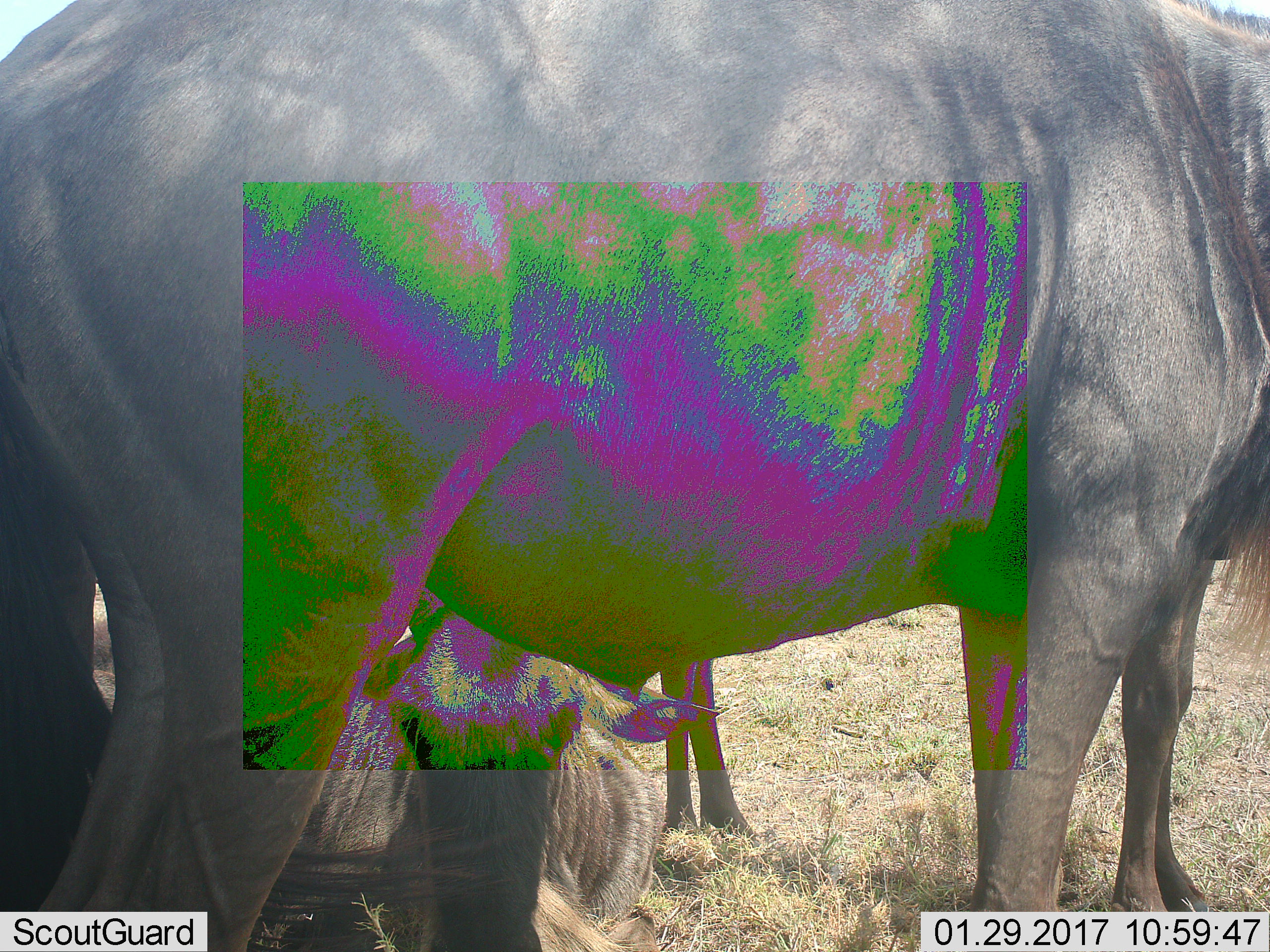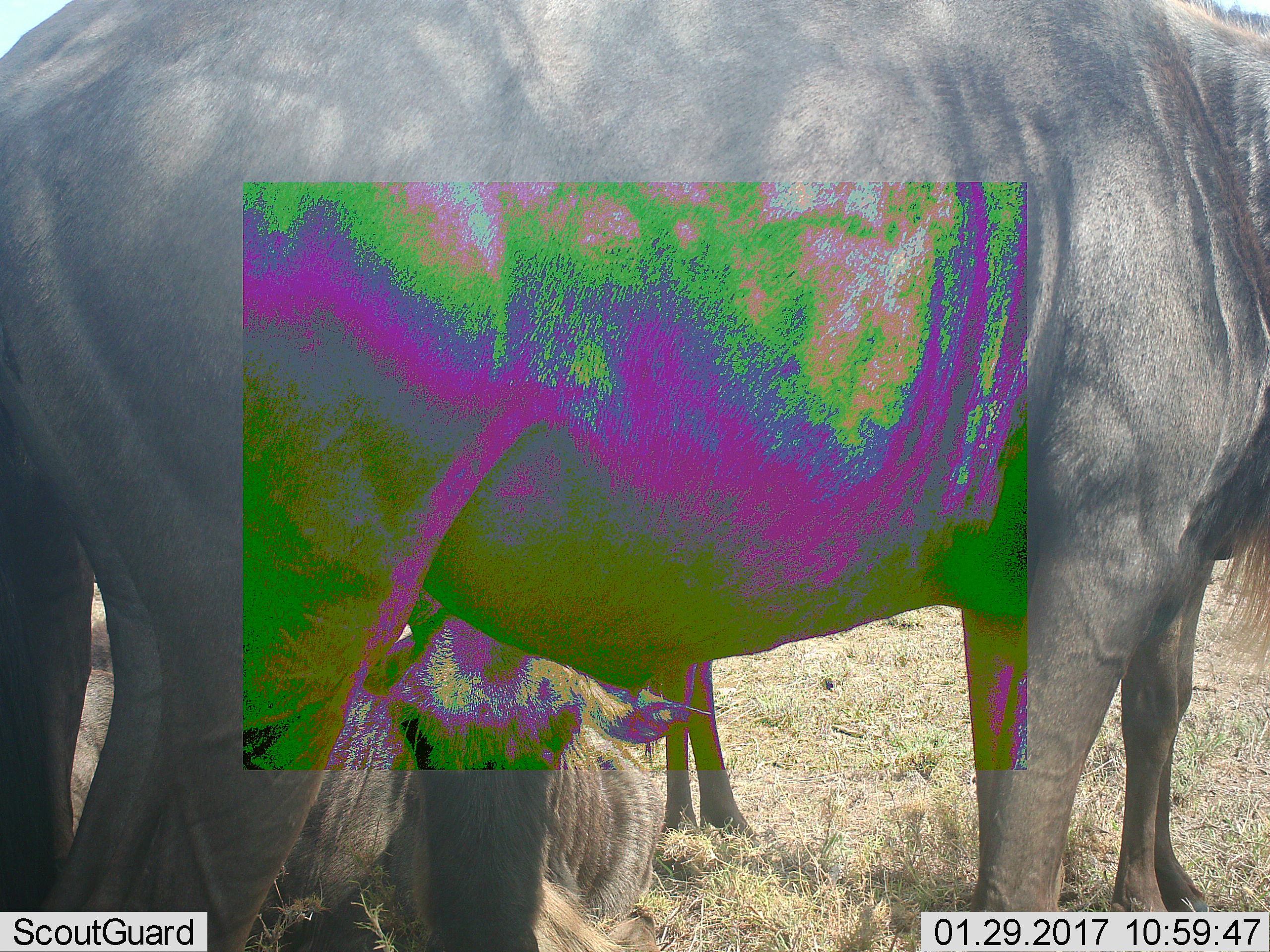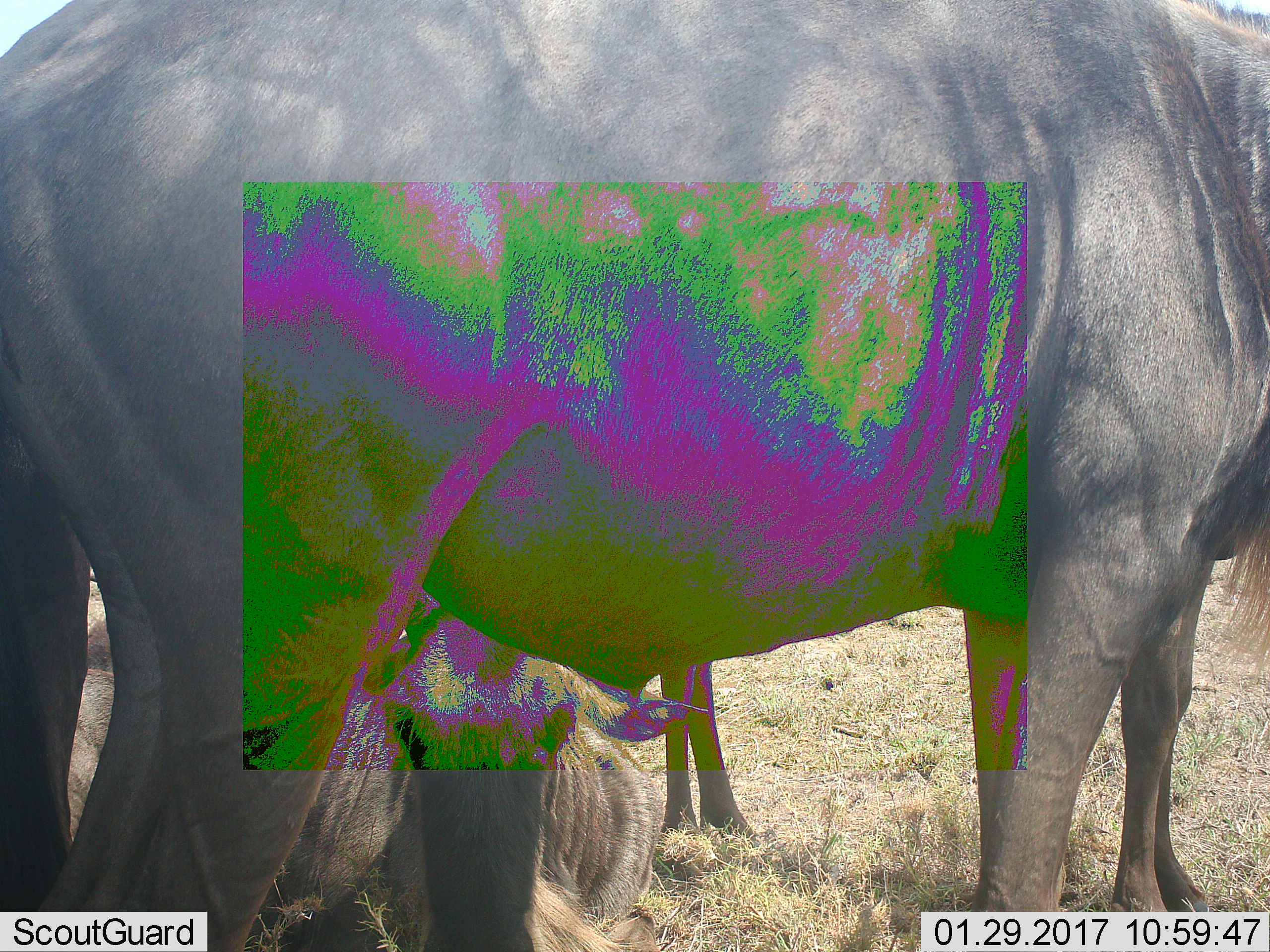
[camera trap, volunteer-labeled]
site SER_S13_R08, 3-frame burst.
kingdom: Animalia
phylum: Chordata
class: Mammalia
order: Artiodactyla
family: Bovidae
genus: Connochaetes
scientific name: Connochaetes taurinus taurinus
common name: blue wildebeest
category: wildebeestblue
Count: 3.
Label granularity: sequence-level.